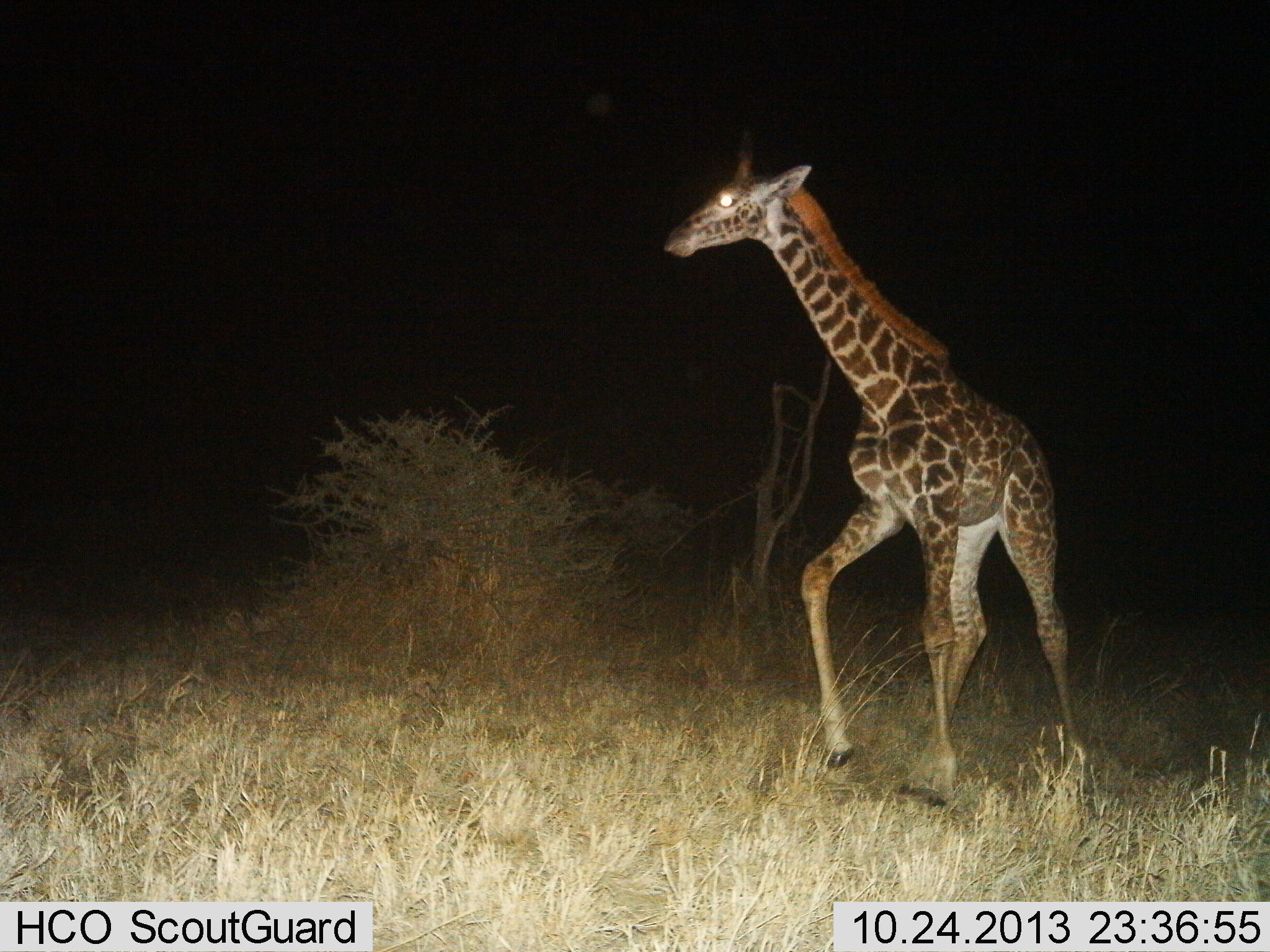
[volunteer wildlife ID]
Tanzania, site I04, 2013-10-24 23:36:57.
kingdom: Animalia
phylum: Chordata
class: Mammalia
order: Artiodactyla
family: Giraffidae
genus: Giraffa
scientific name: Giraffa camelopardalis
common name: giraffe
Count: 1.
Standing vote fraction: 10%.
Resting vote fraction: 0%.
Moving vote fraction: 94%.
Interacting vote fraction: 0%.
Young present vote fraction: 19%.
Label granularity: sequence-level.